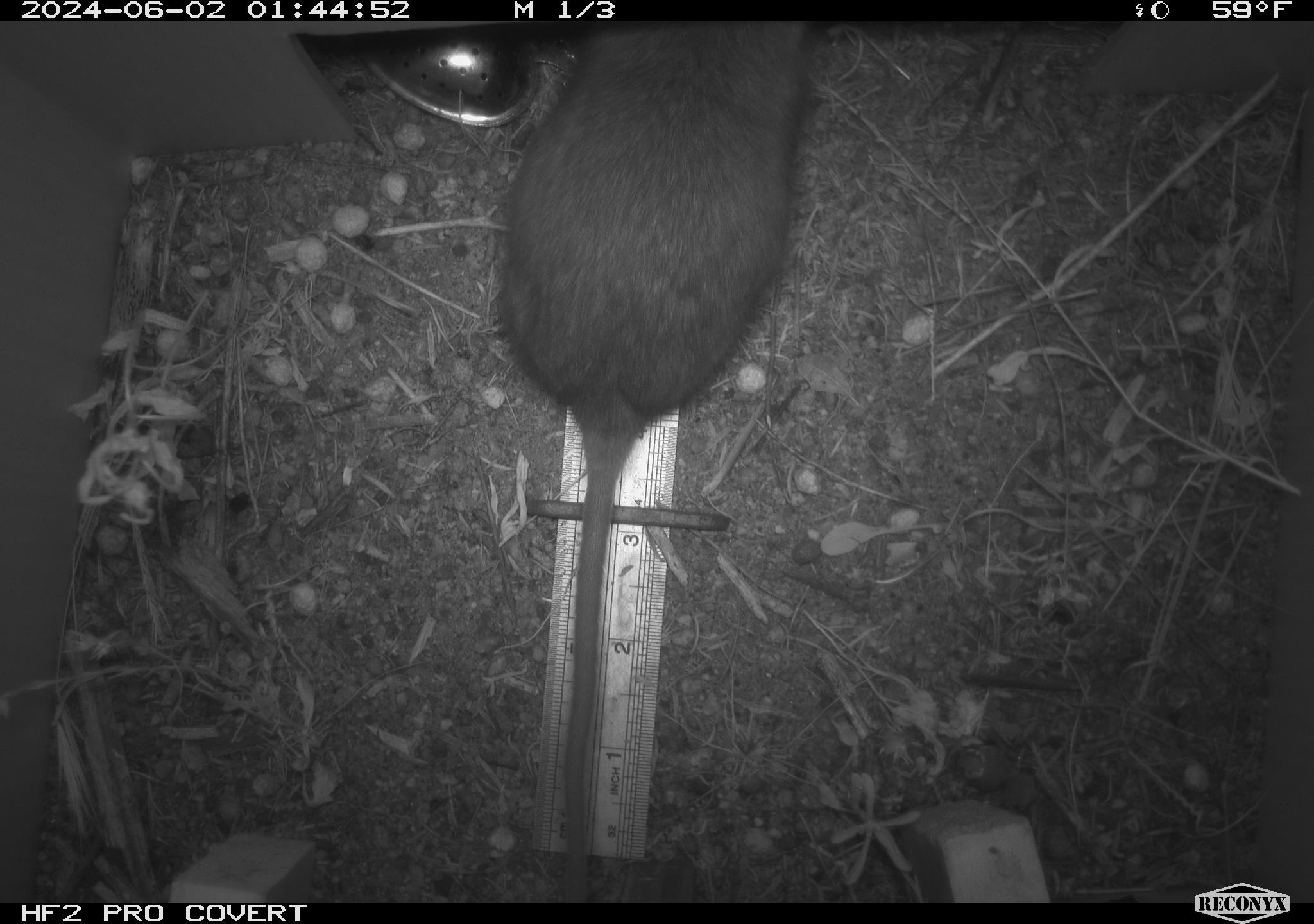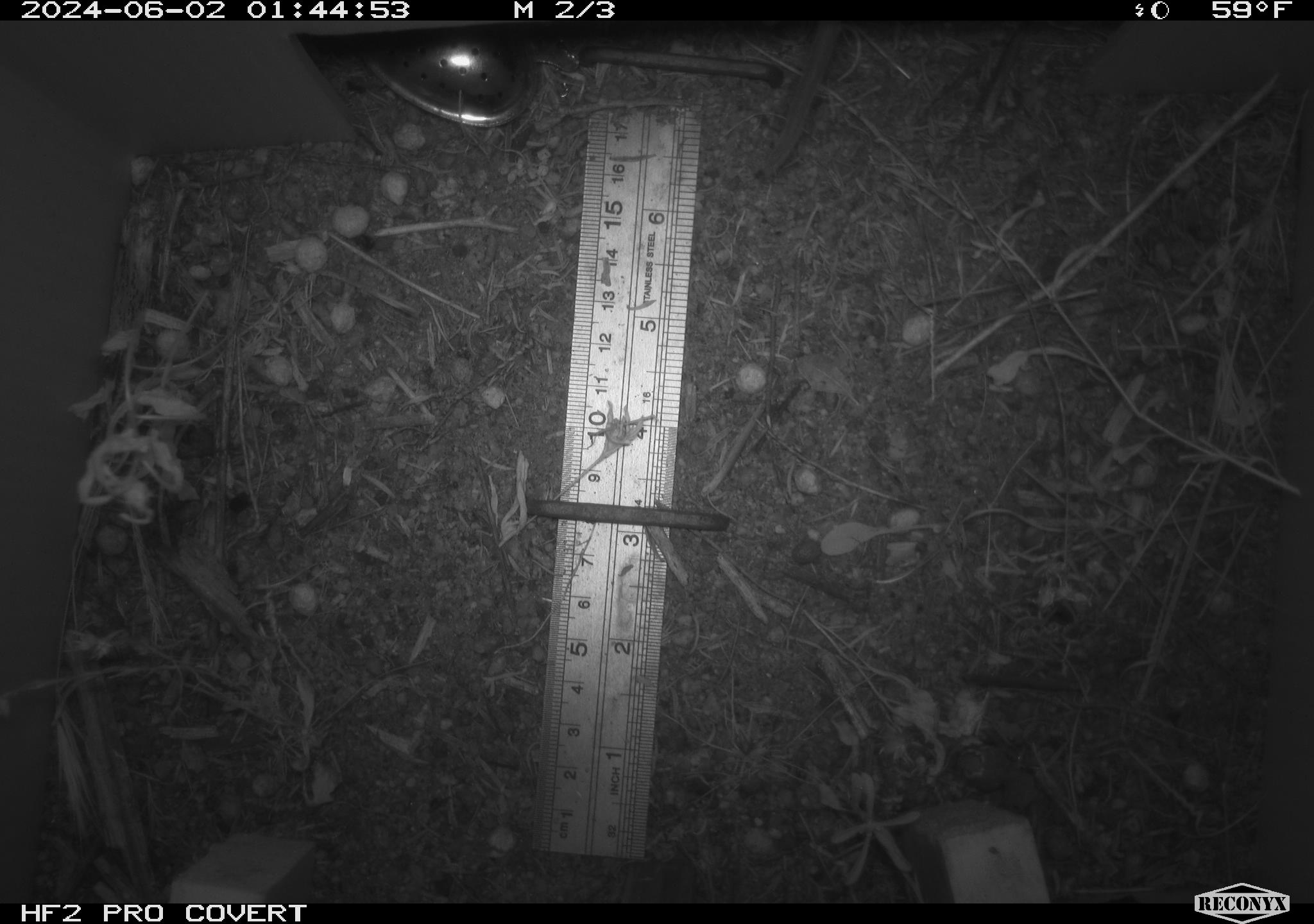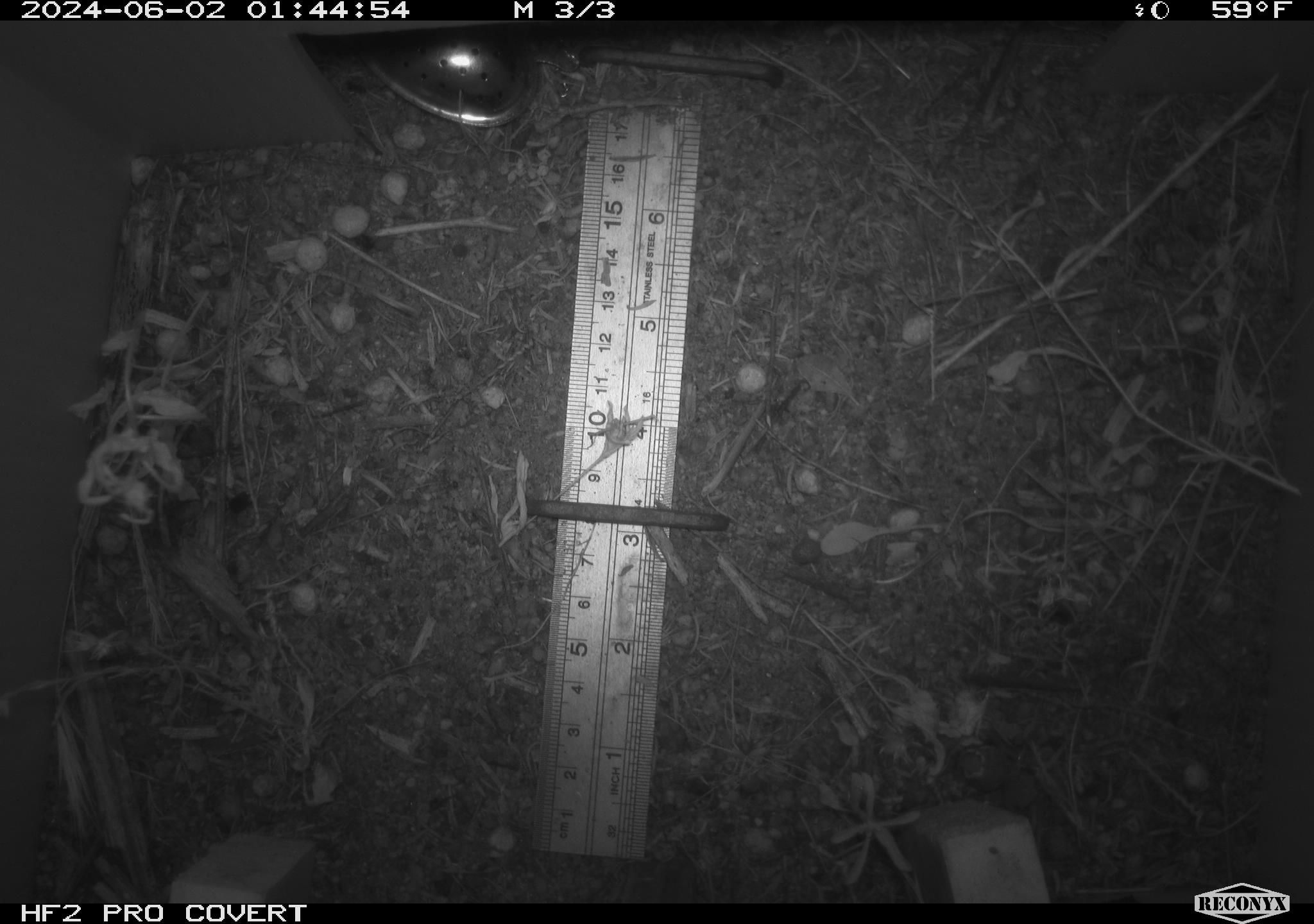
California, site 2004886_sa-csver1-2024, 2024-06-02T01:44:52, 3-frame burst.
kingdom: Animalia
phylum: Chordata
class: Mammalia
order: Rodentia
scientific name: Rodentia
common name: rodent